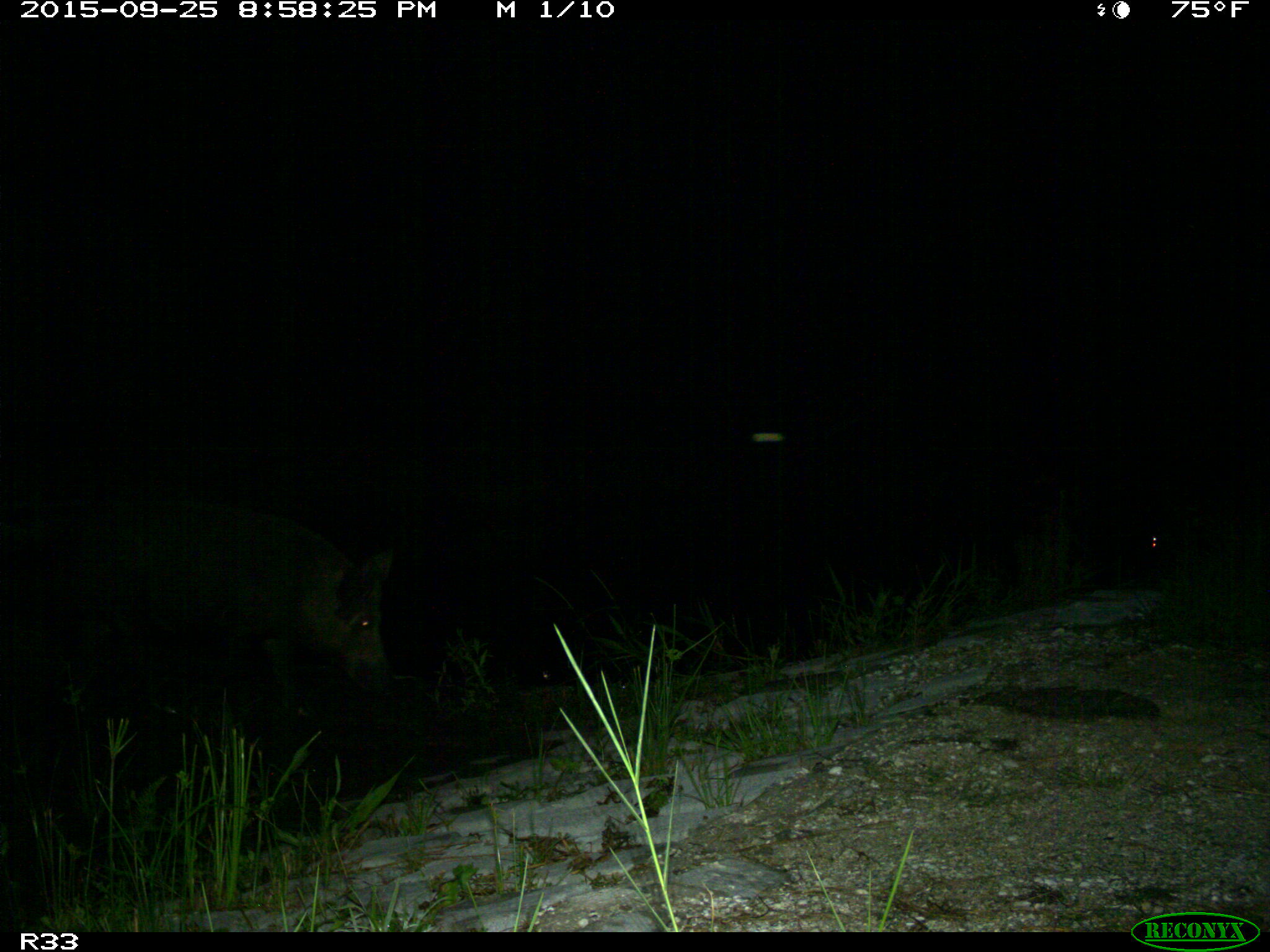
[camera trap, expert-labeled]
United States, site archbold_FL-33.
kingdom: Animalia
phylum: Chordata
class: Mammalia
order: Artiodactyla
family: Suidae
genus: Sus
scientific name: Sus scrofa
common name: wild boar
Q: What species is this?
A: Sus scrofa (wild boar).